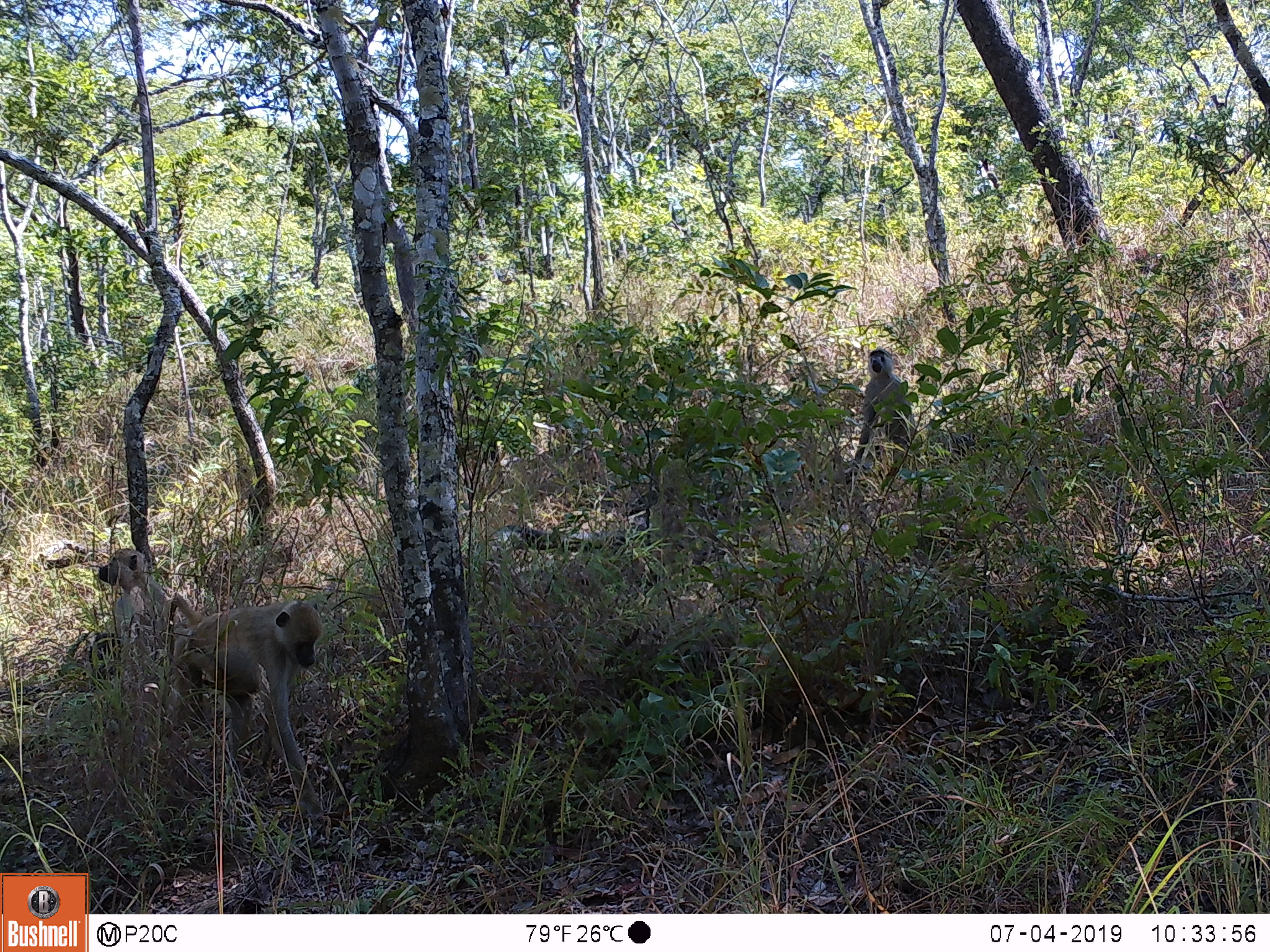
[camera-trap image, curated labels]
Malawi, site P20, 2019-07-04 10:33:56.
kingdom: Animalia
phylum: Chordata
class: Mammalia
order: Primates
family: Cercopithecidae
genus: Papio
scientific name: Papio cynocephalus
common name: yellow baboon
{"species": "yellow baboon (Papio cynocephalus)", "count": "3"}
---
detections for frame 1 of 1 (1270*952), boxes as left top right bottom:
yellow baboon: 153 587 343 828; 840 339 921 489; 91 540 168 672